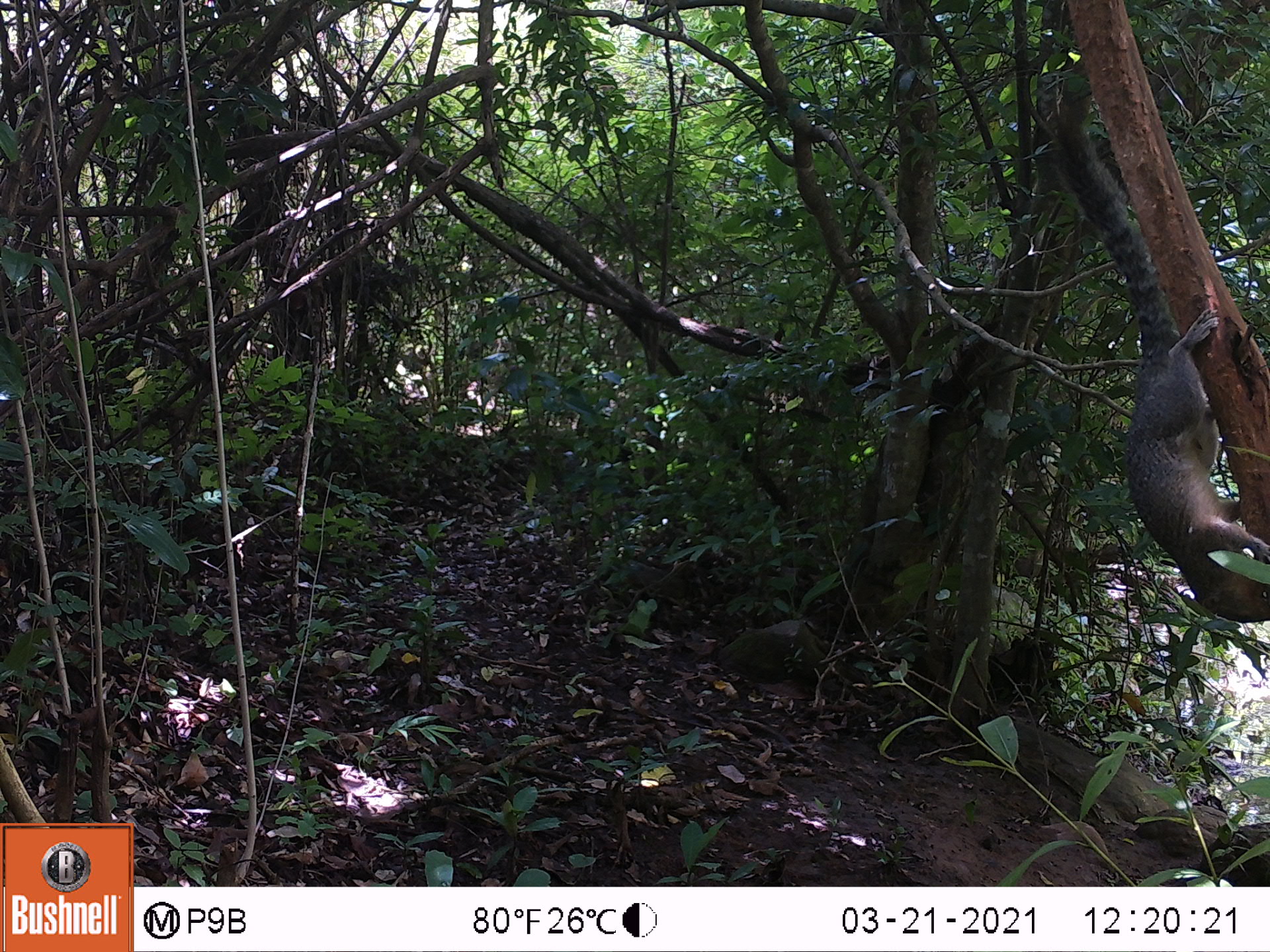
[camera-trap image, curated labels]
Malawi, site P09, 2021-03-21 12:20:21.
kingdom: Animalia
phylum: Chordata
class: Mammalia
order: Rodentia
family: Sciuridae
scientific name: Sciuridae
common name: squirrel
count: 1